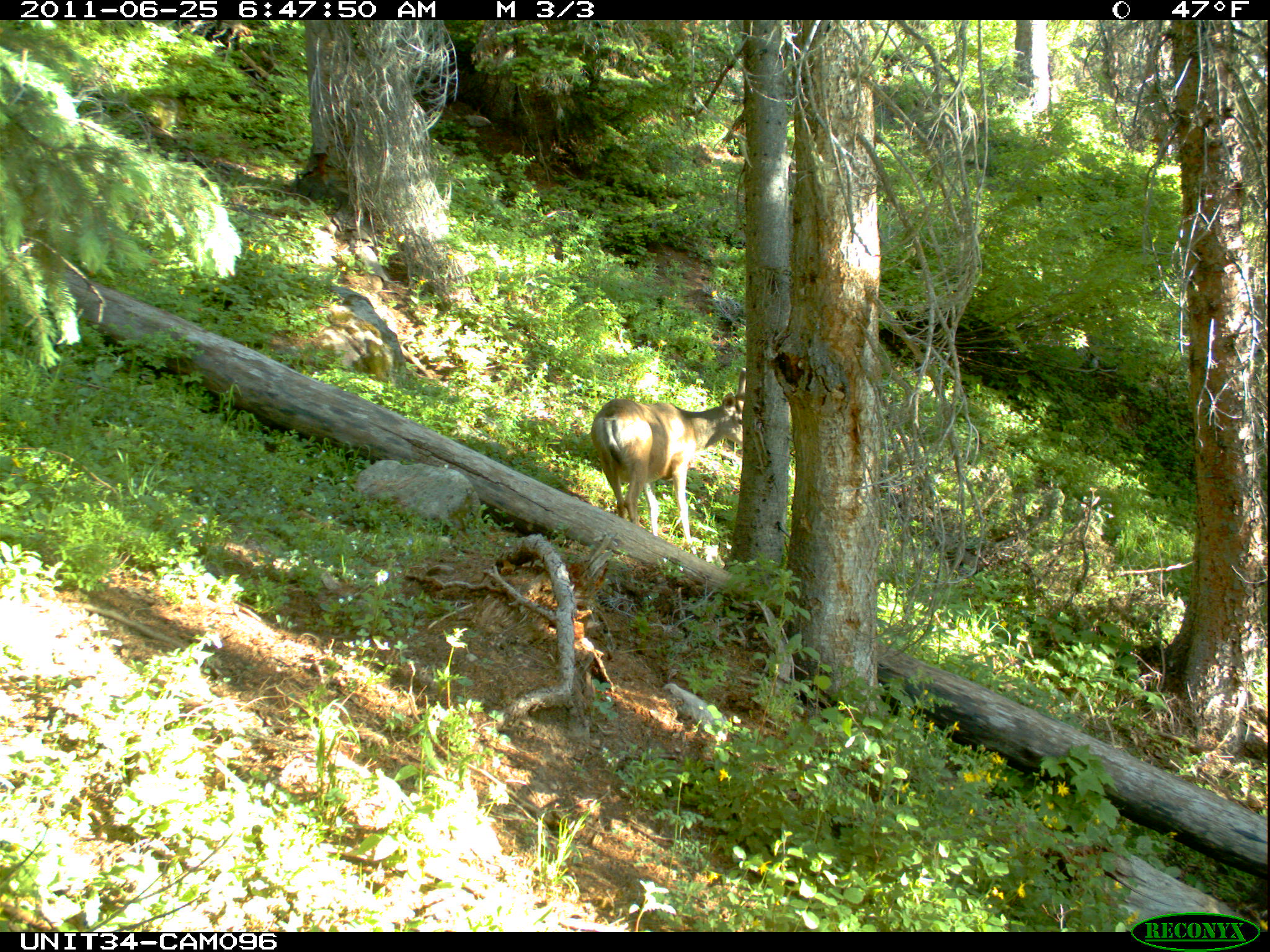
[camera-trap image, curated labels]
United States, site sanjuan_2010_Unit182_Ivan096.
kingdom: Animalia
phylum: Chordata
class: Mammalia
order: Artiodactyla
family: Cervidae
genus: Odocoileus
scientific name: Odocoileus hemionus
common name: mule deer